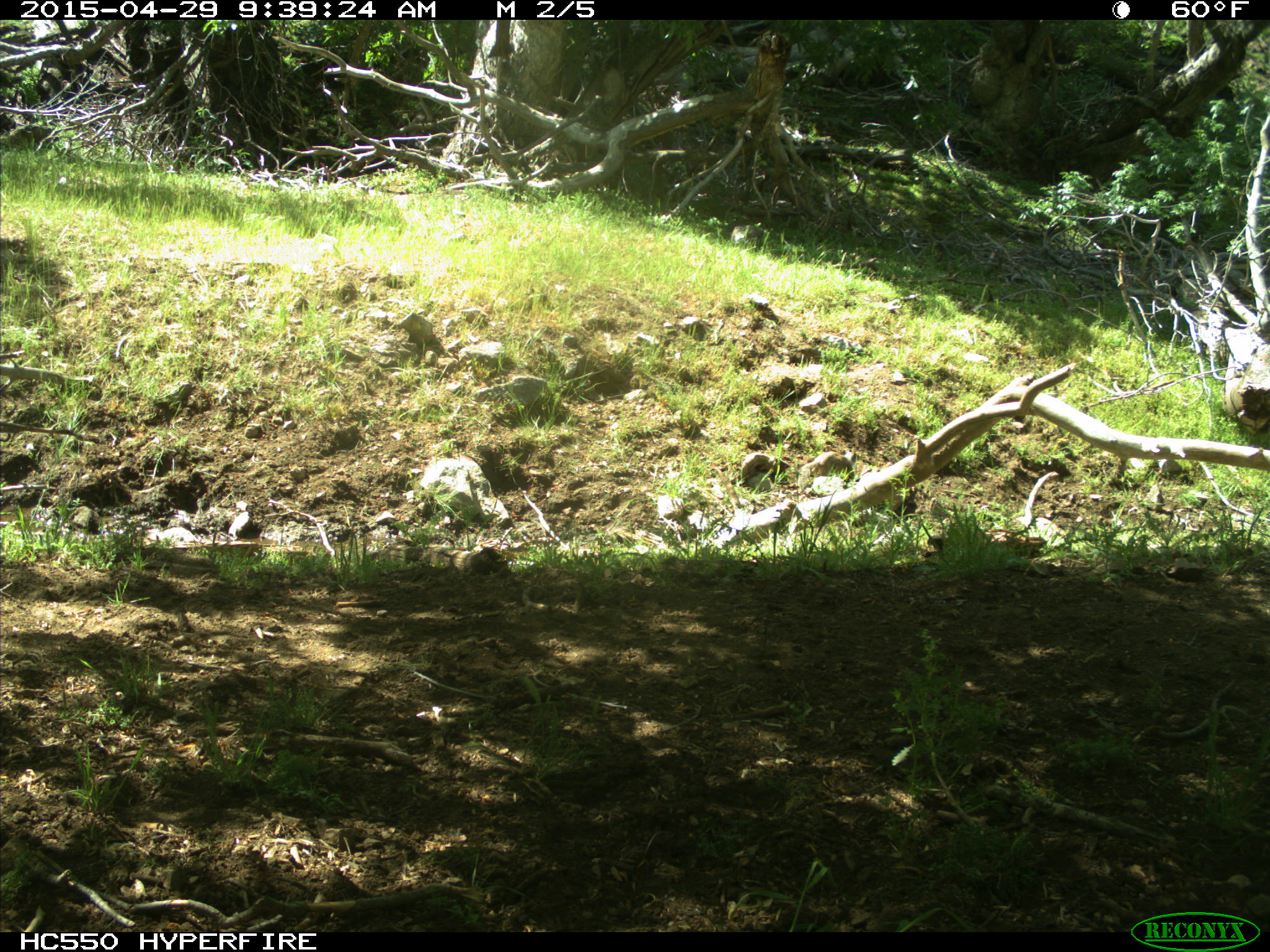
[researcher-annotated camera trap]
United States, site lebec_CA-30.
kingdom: Animalia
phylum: Chordata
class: Mammalia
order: Rodentia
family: Sciuridae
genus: Otospermophilus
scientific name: Otospermophilus beecheyi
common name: california ground squirrel